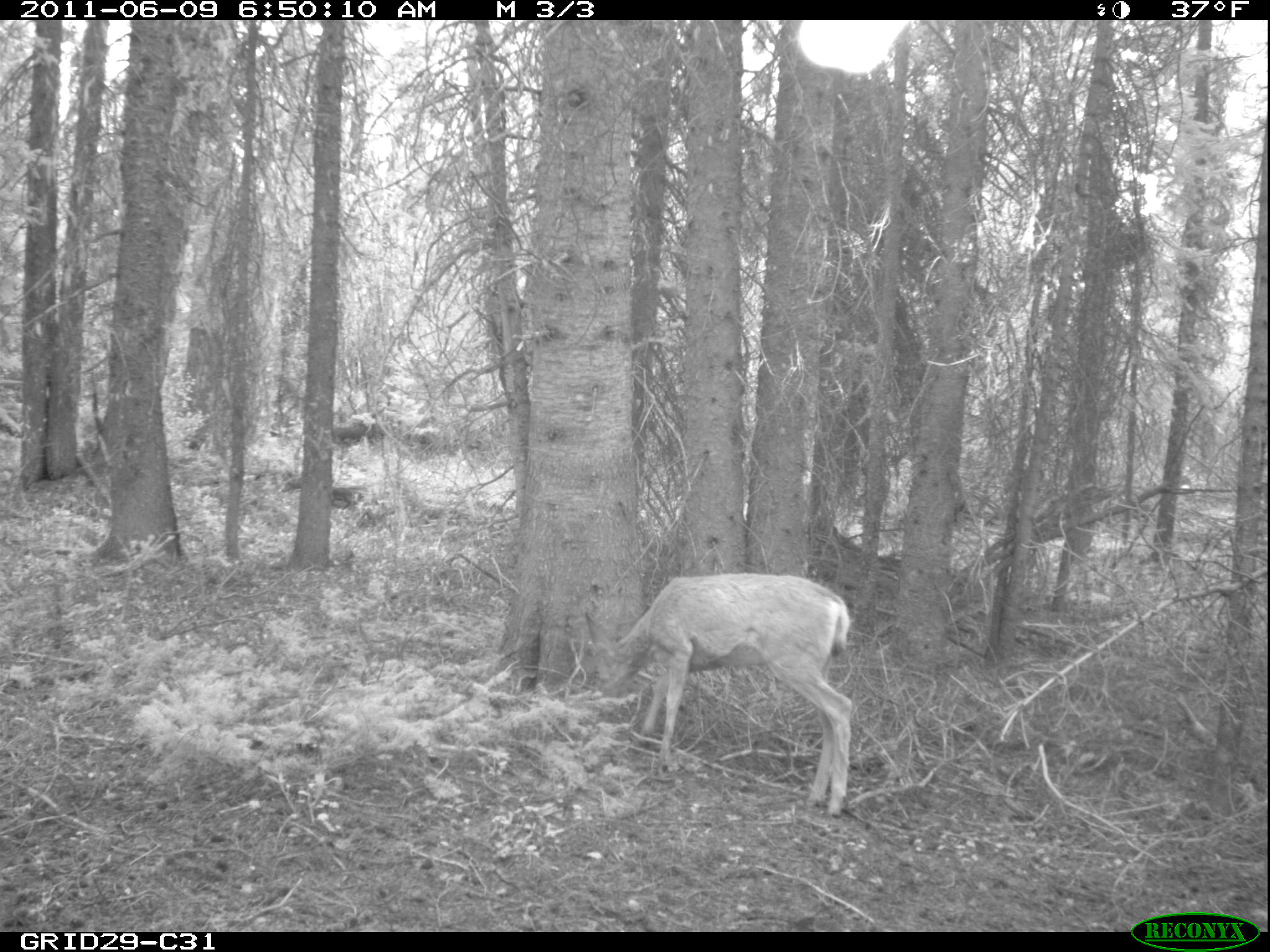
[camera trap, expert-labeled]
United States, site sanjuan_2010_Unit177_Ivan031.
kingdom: Animalia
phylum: Chordata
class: Mammalia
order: Artiodactyla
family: Cervidae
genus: Odocoileus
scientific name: Odocoileus hemionus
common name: mule deer